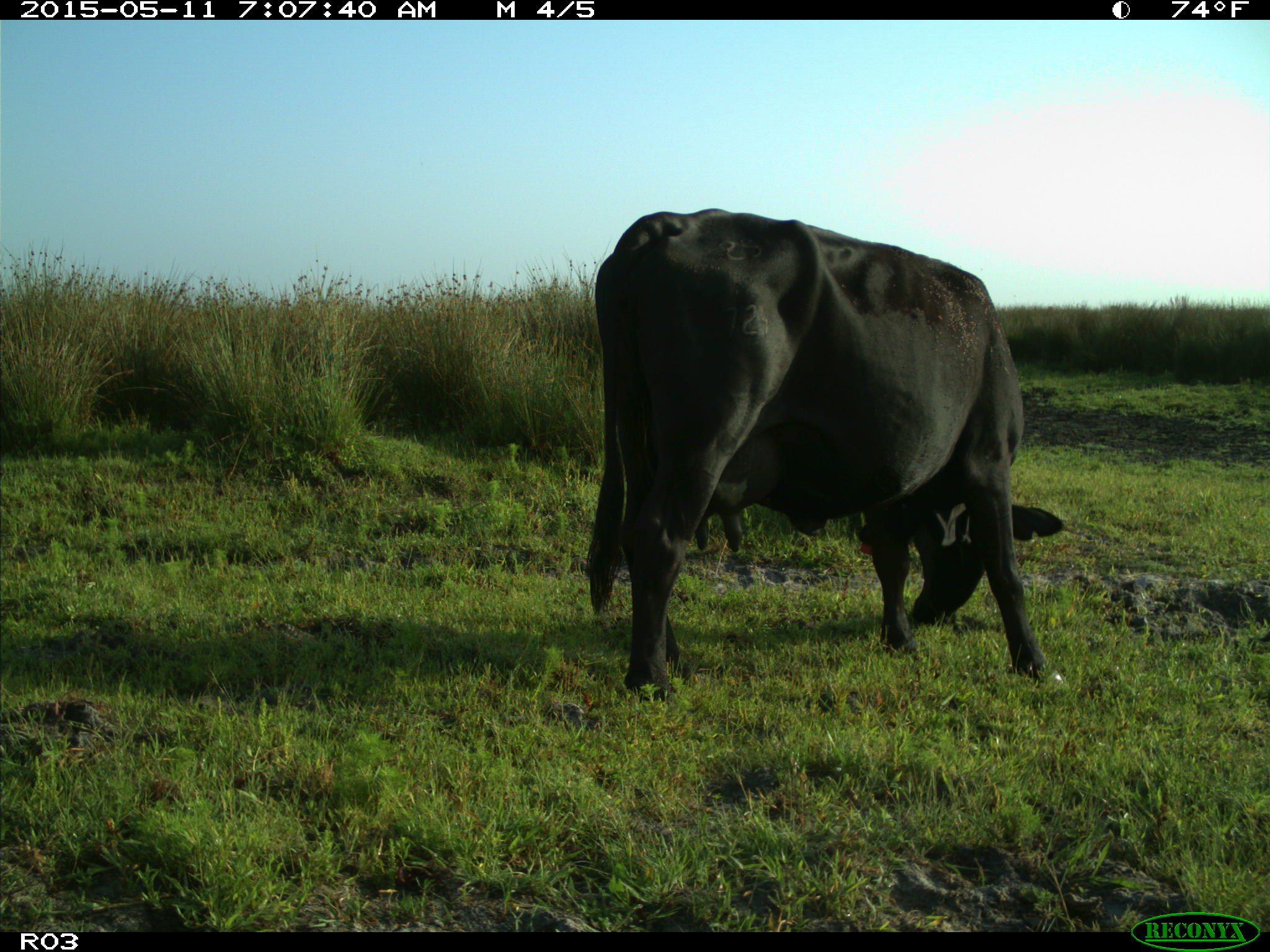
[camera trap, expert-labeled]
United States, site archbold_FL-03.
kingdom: Animalia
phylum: Chordata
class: Mammalia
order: Artiodactyla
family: Bovidae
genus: Bos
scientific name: Bos taurus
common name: domestic cow